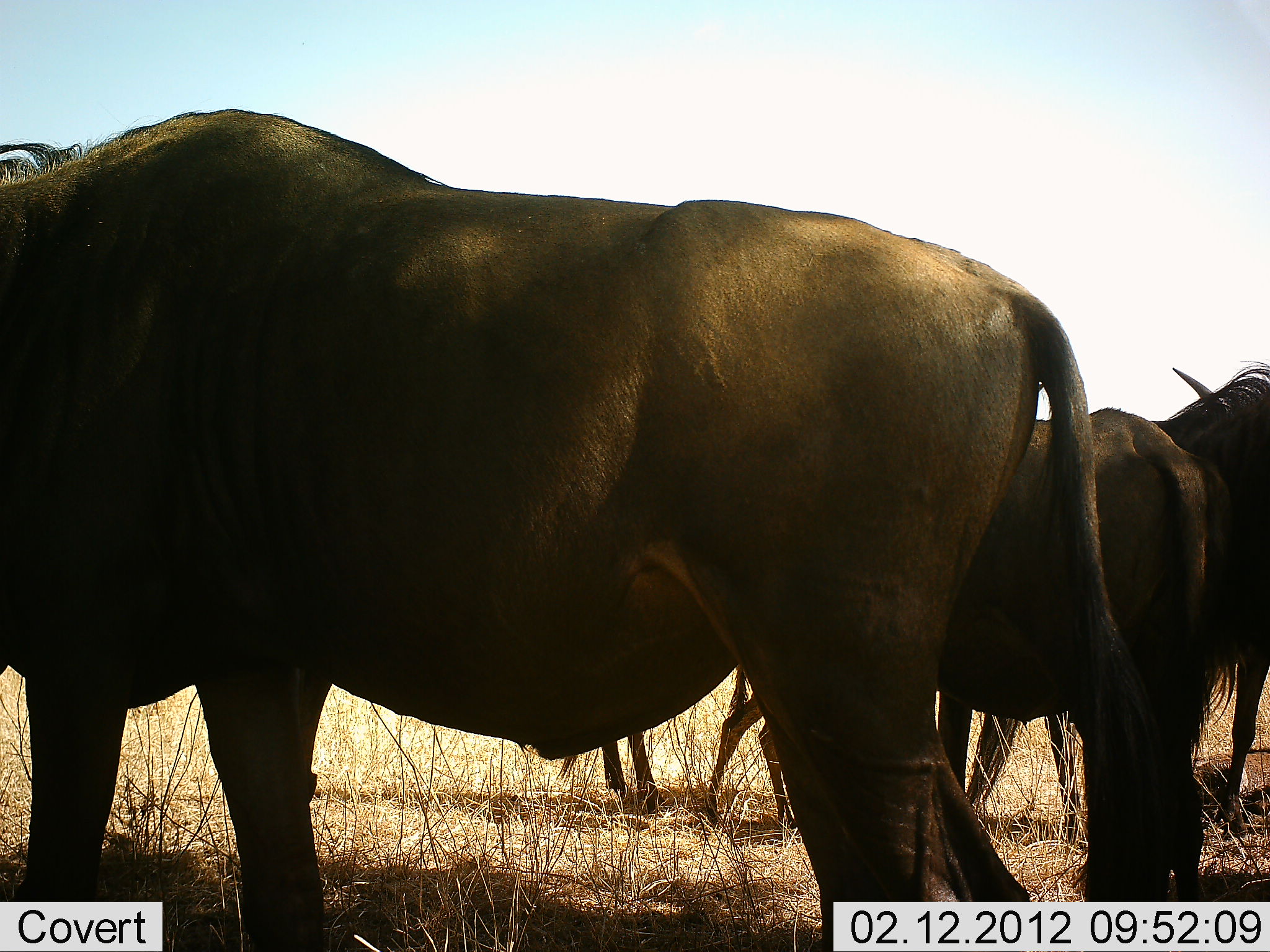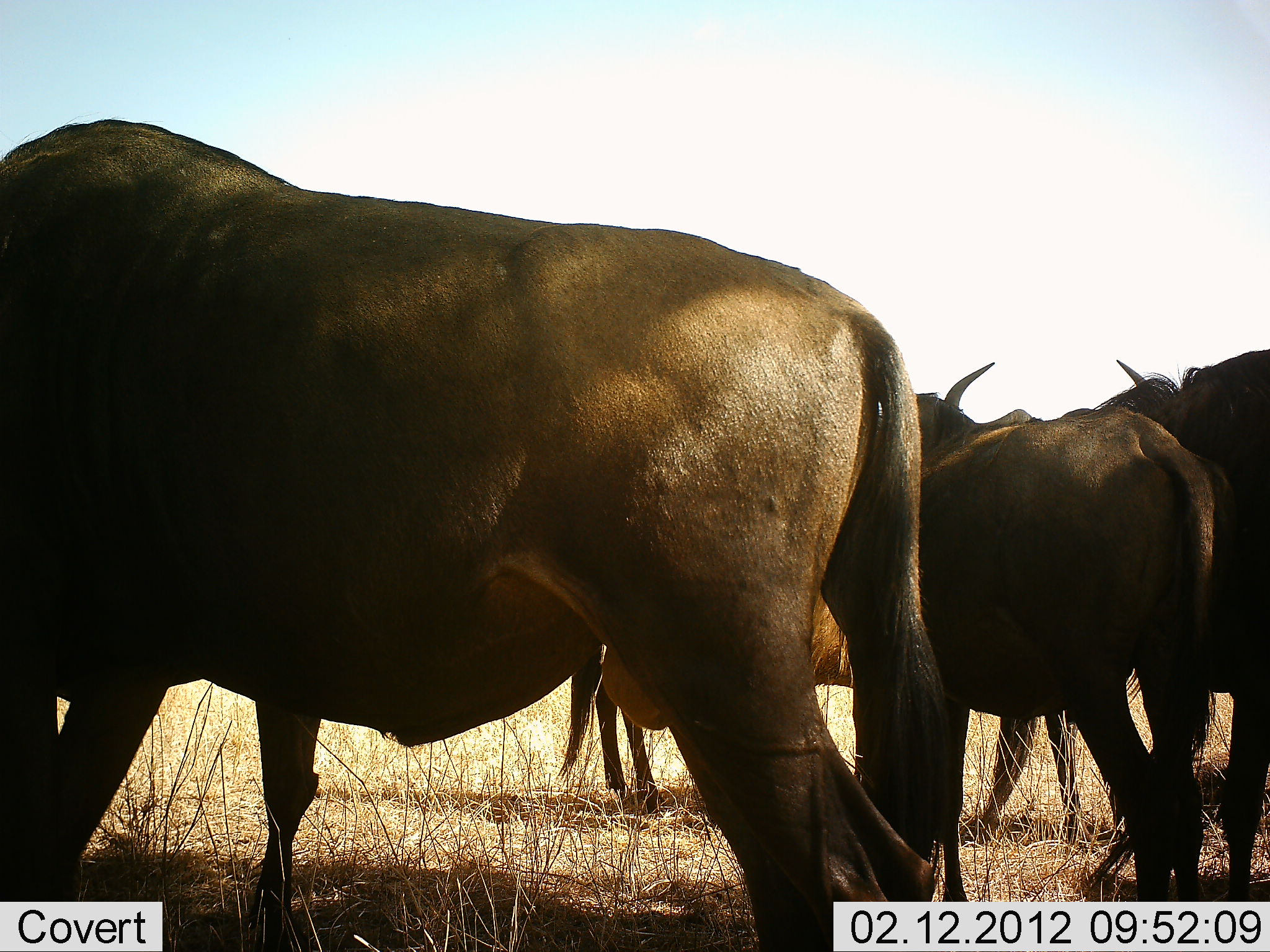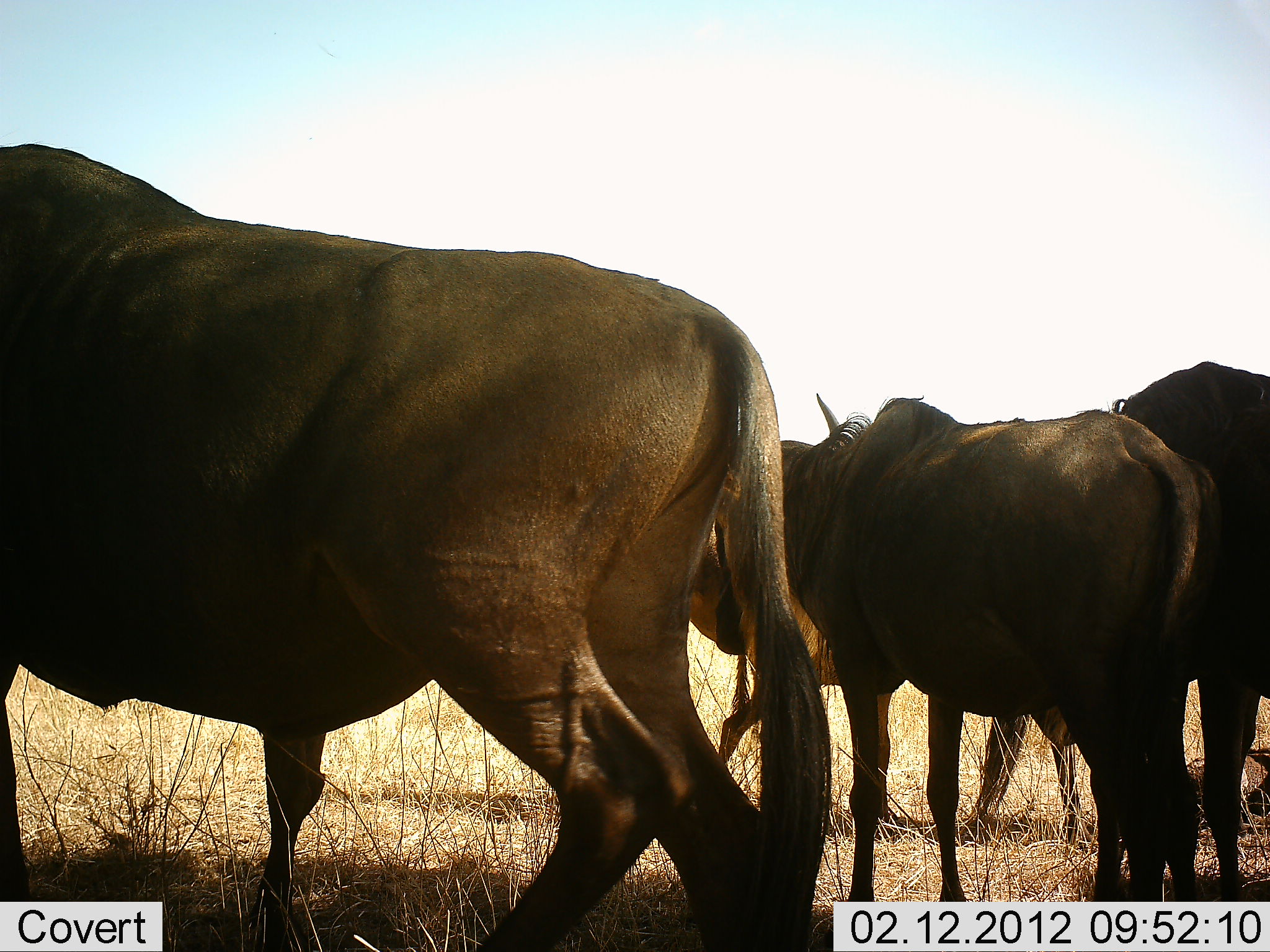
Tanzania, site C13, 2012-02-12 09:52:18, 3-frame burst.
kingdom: Animalia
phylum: Chordata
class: Mammalia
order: Artiodactyla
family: Bovidae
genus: Connochaetes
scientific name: Connochaetes taurinus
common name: blue wildebeest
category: wildebeest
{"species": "wildebeest (blue wildebeest) (Connochaetes taurinus)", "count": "5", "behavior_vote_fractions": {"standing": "85%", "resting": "5%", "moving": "40%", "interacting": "0%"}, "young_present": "10%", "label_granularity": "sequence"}